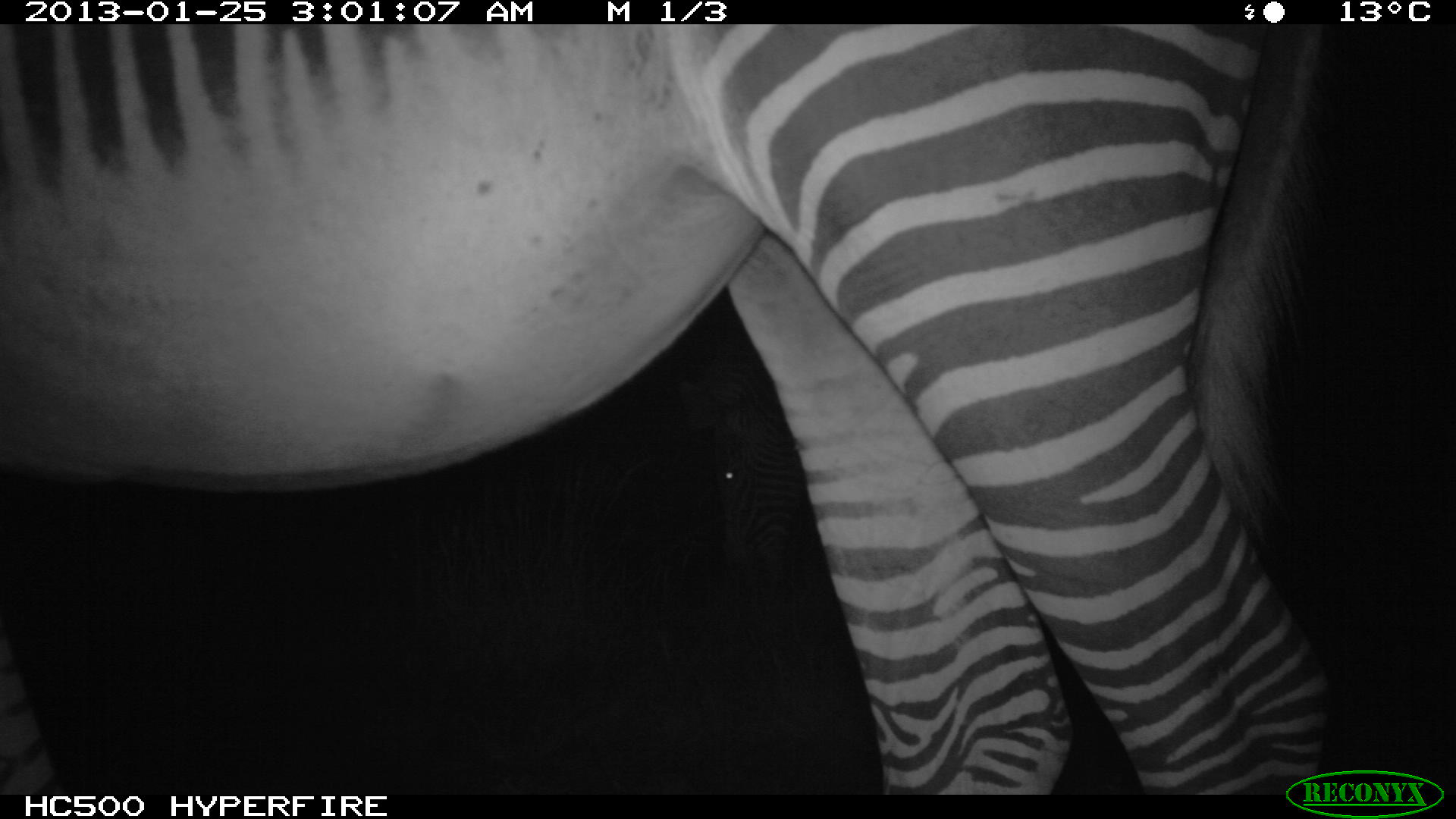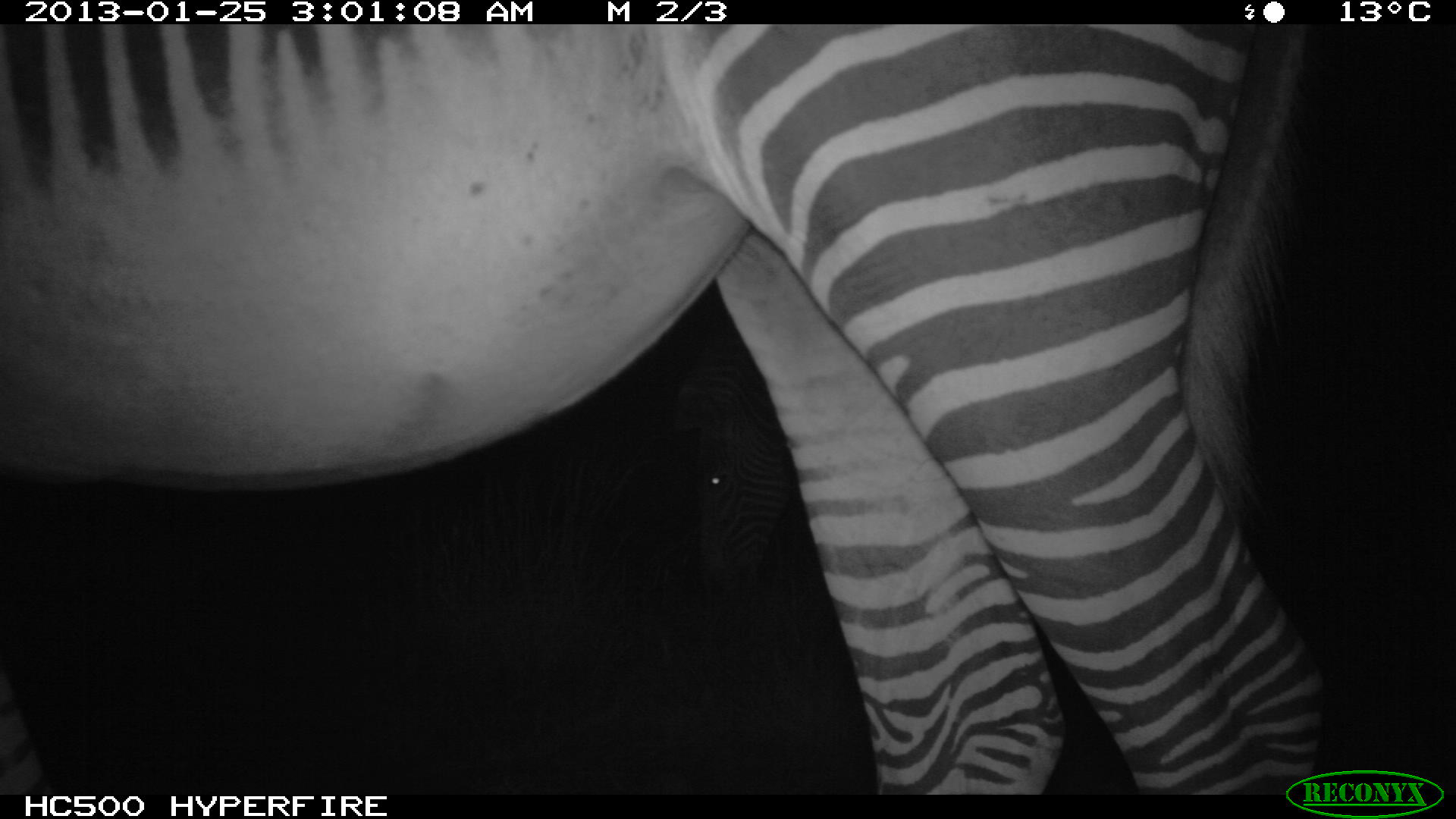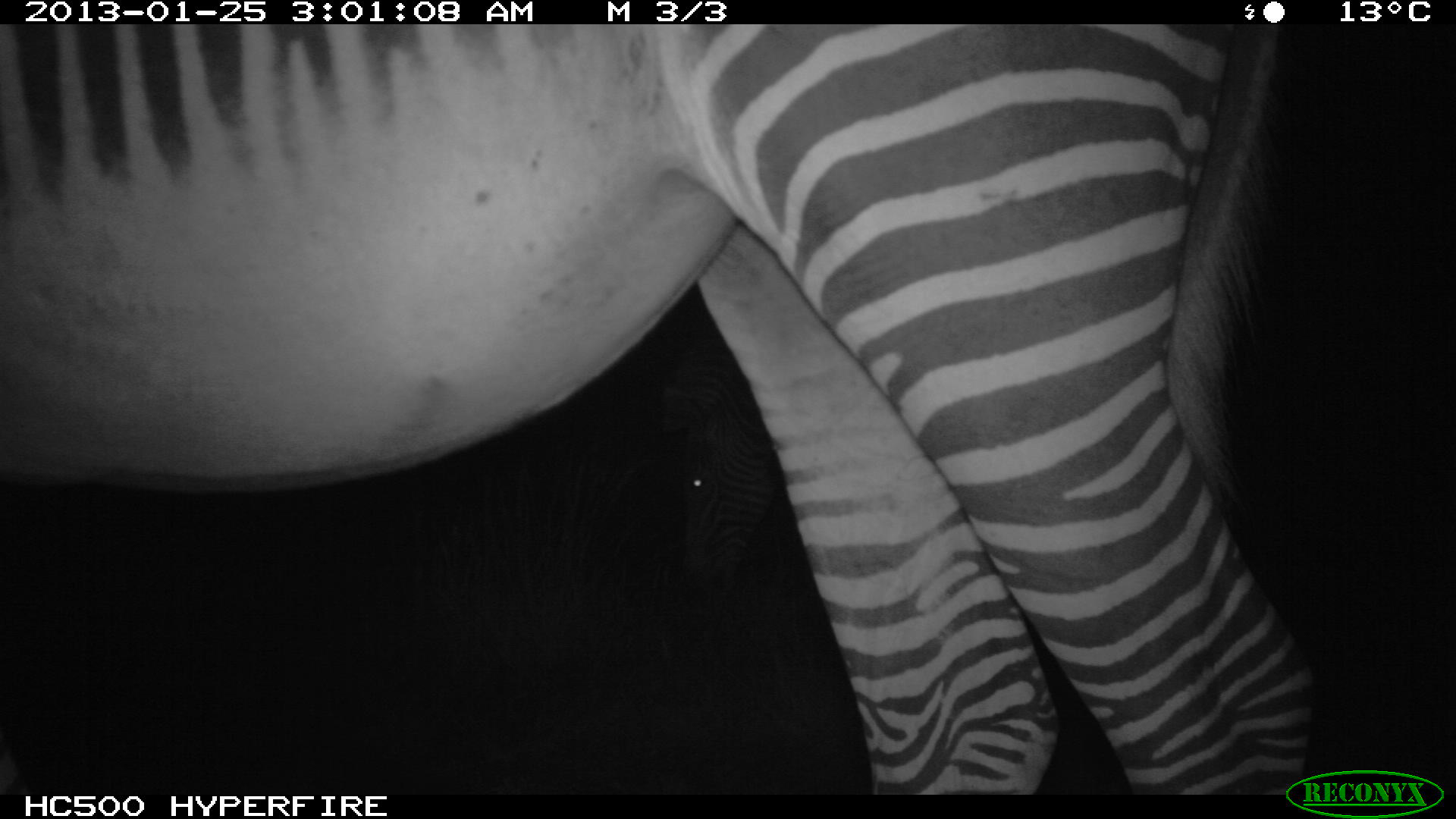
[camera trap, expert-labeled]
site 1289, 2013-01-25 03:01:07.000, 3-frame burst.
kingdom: Animalia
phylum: Chordata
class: Mammalia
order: Perissodactyla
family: Equidae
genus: Equus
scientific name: Equus grevyi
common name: grévy's zebra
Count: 2.